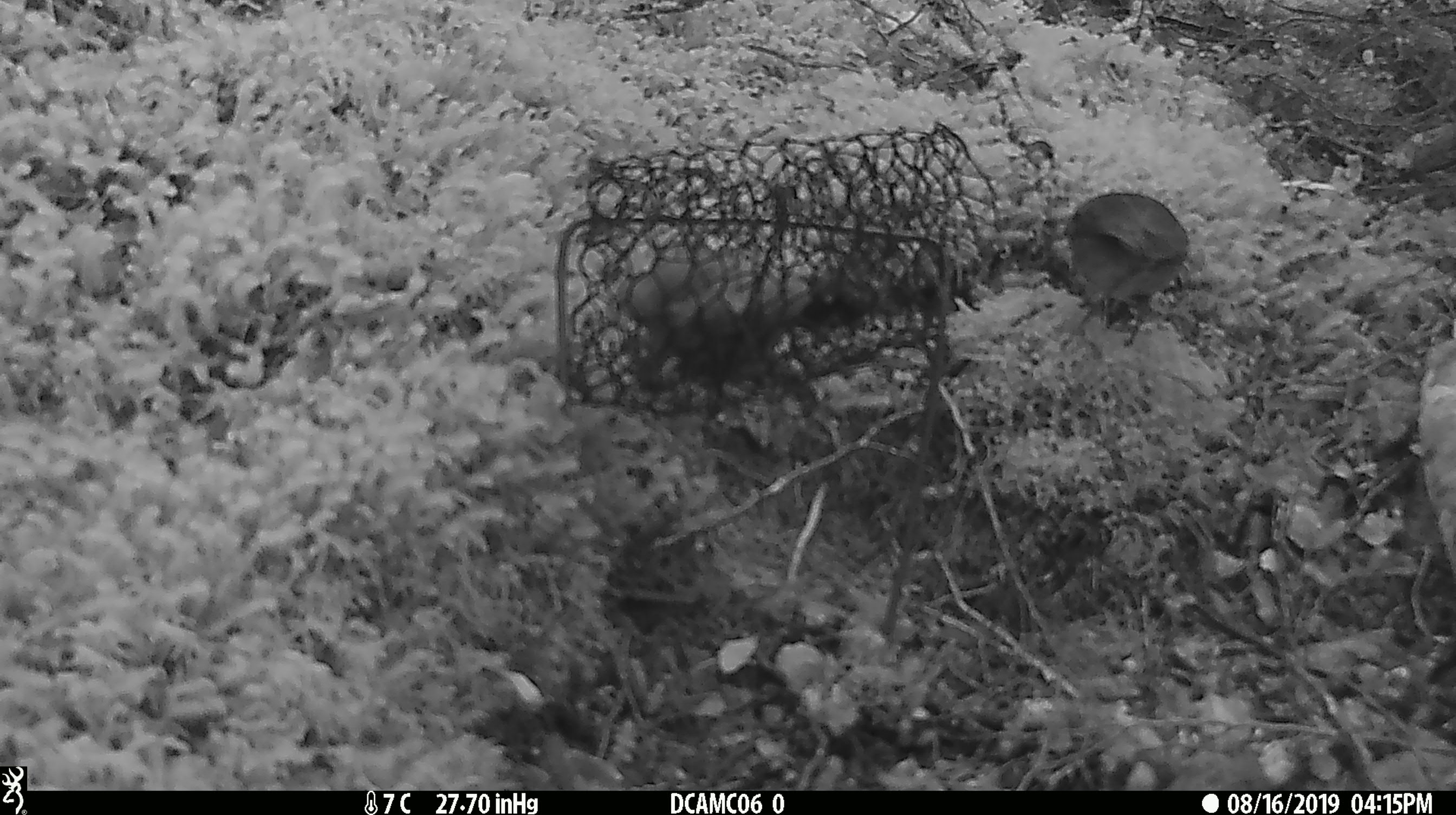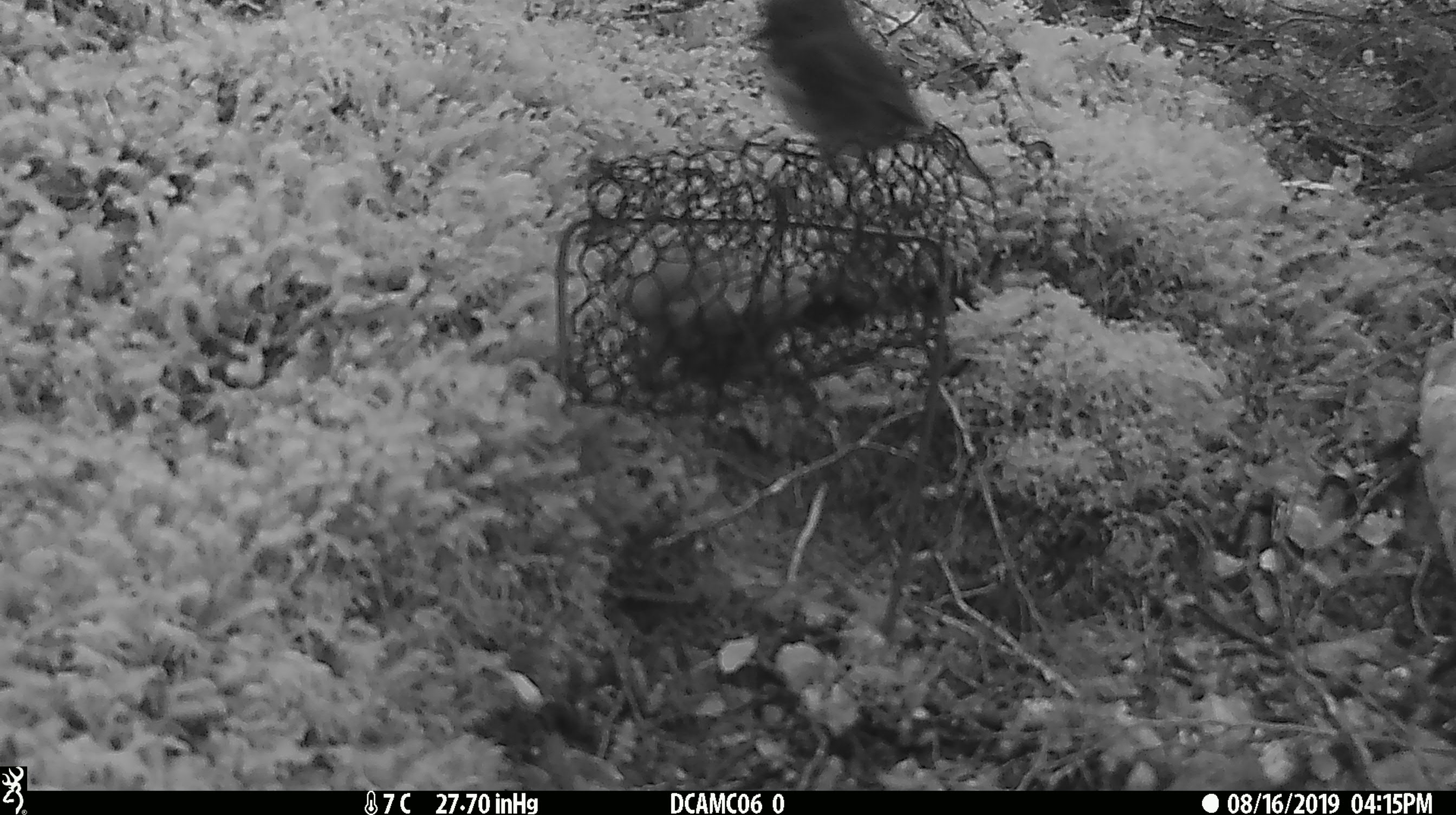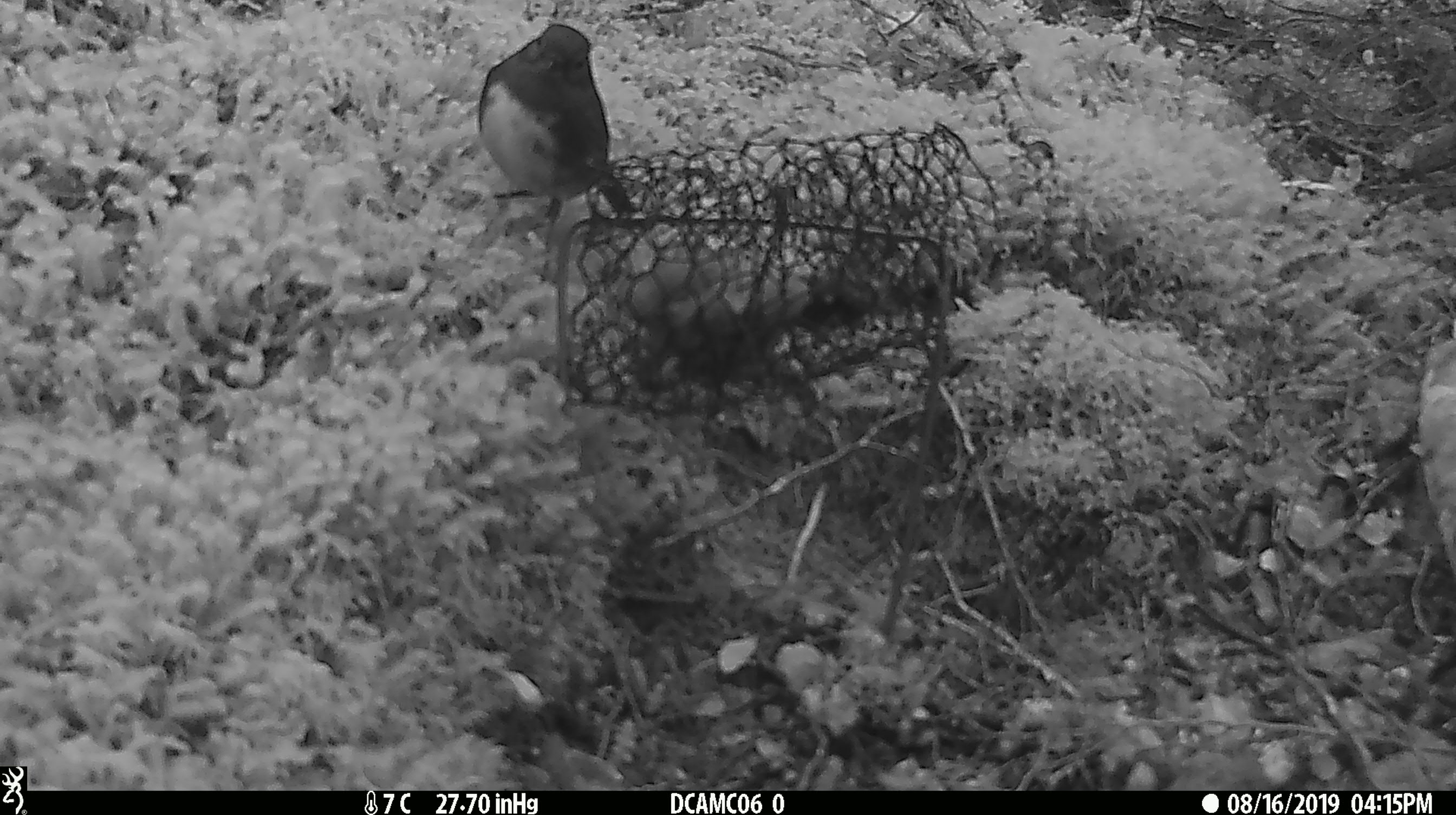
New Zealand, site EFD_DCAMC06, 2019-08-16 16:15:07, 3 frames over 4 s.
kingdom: Animalia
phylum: Chordata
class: Aves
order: Passeriformes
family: Petroicidae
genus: Petroica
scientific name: Petroica australis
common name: new zealand robin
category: robin